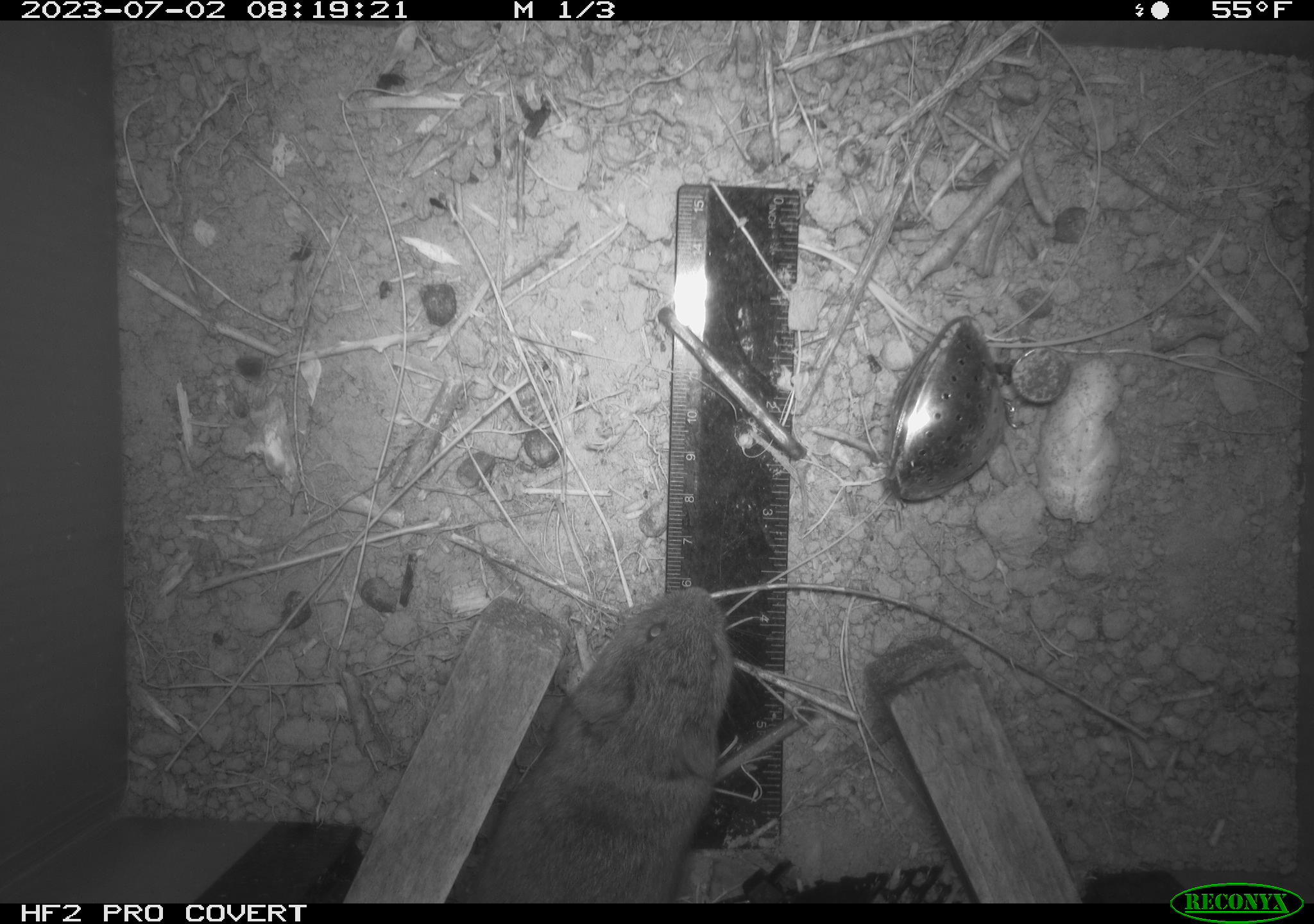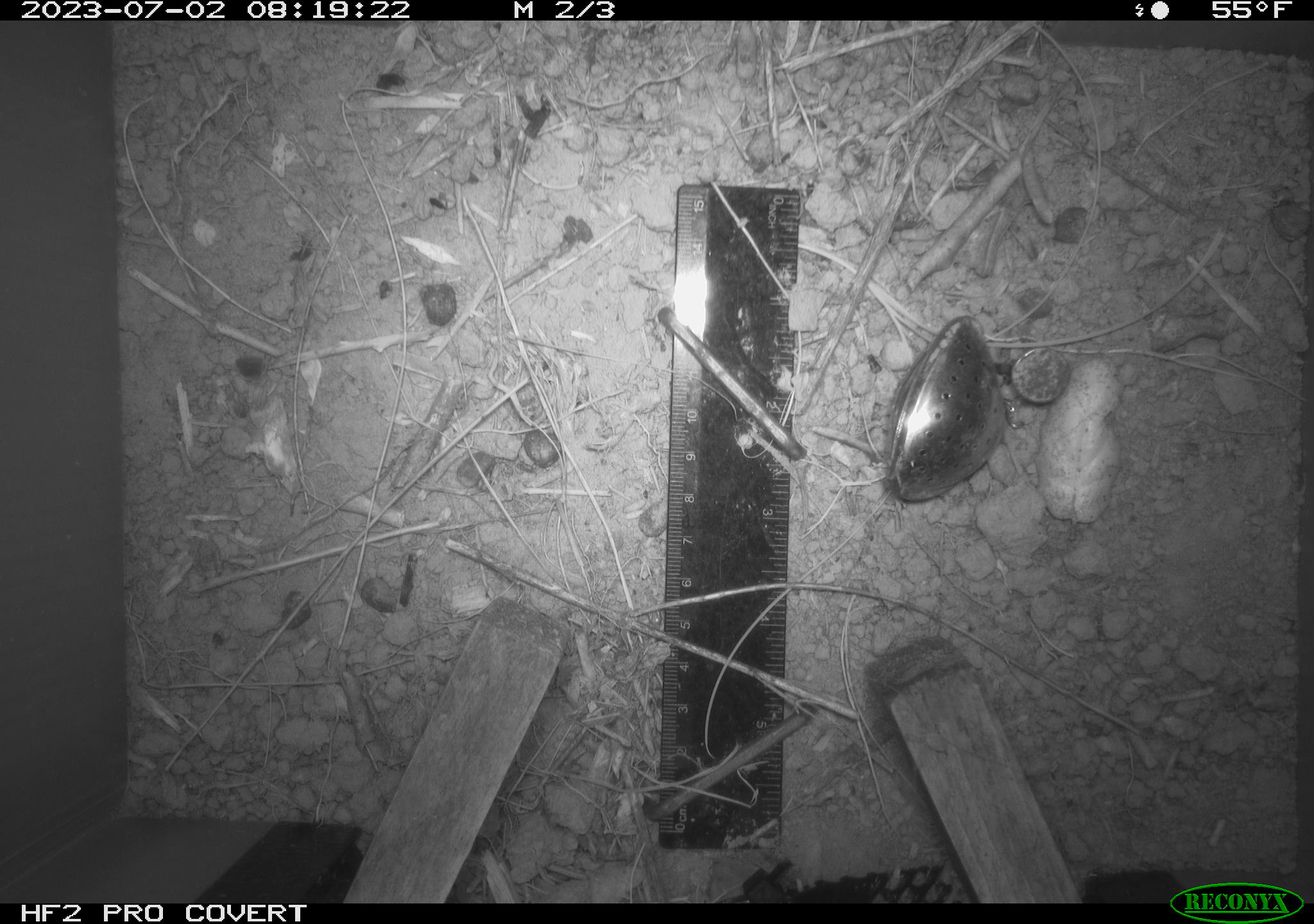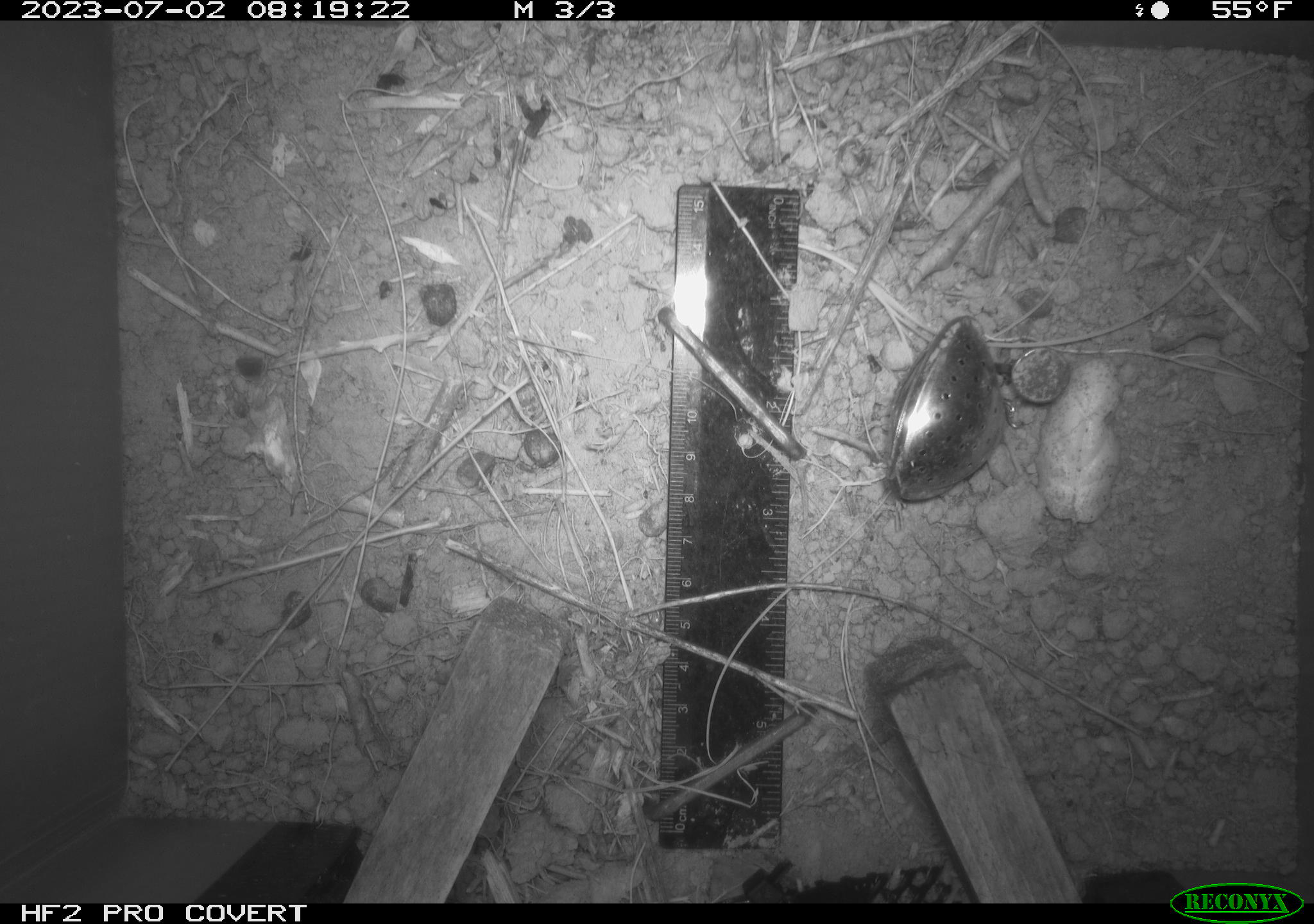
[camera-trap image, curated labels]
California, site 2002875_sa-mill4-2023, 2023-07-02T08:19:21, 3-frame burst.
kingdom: Animalia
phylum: Chordata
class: Mammalia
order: Rodentia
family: Cricetidae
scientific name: Arvicolinae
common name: voles, lemmings, and muskrats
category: arvicolinae subfamily